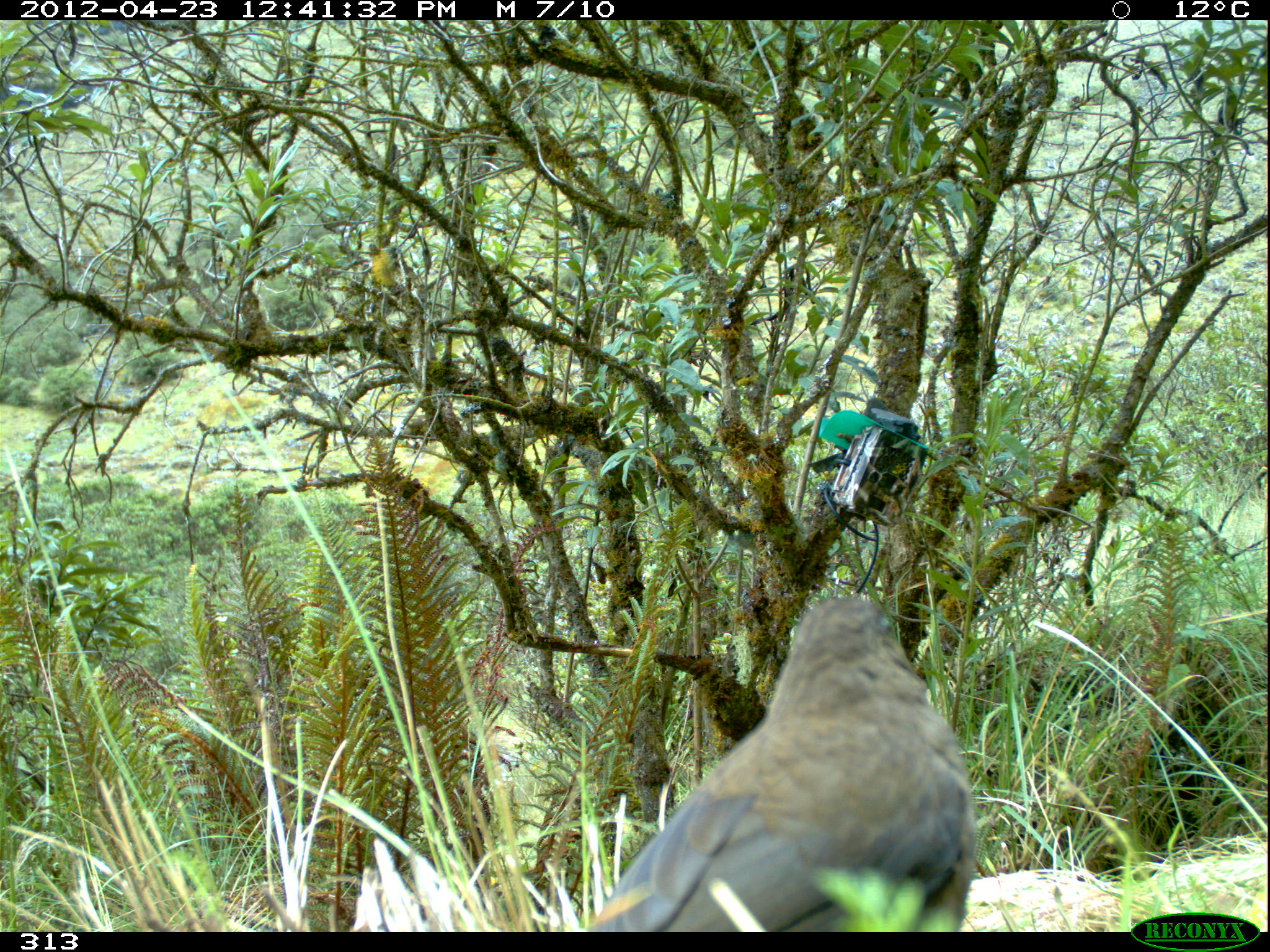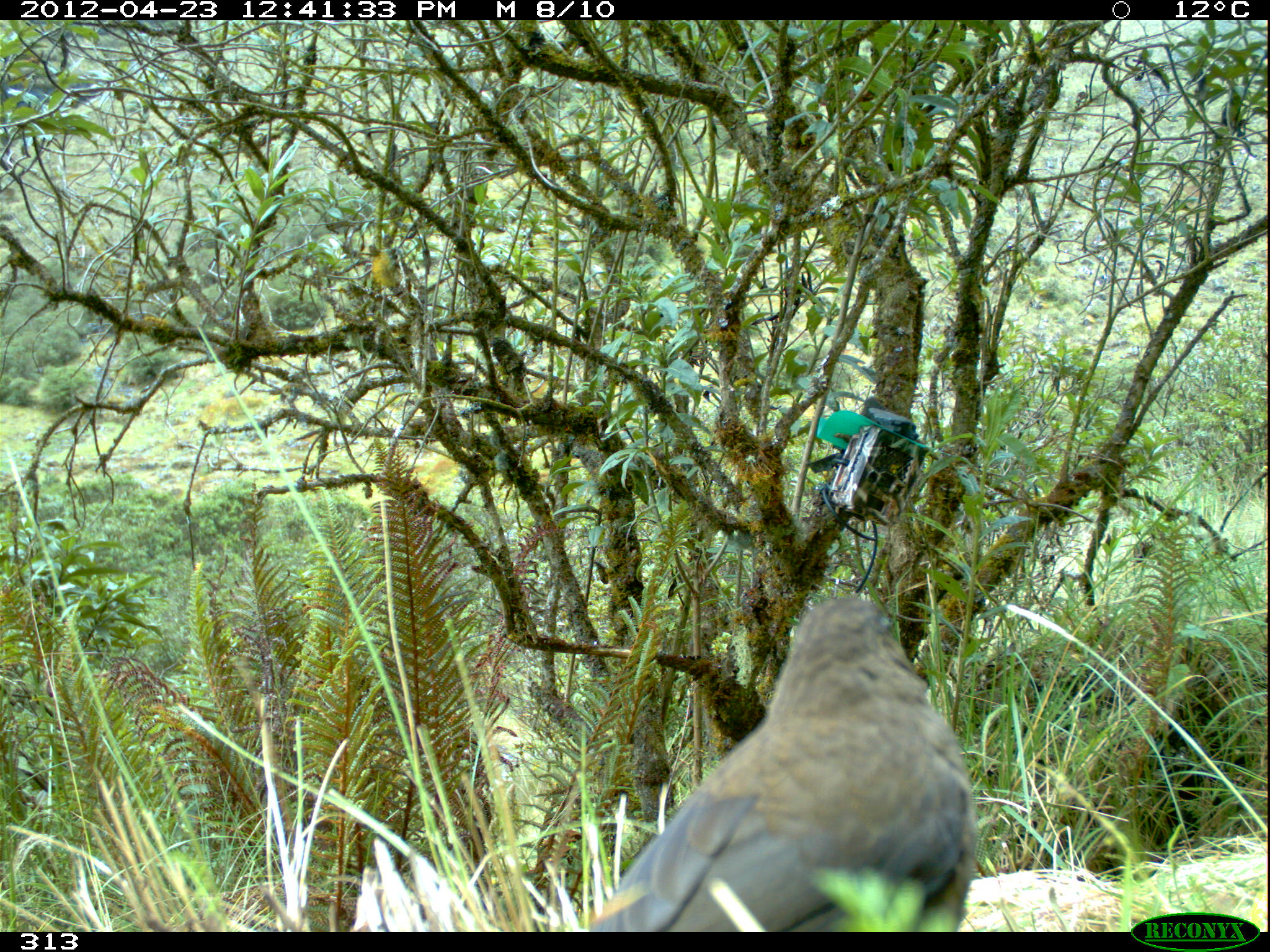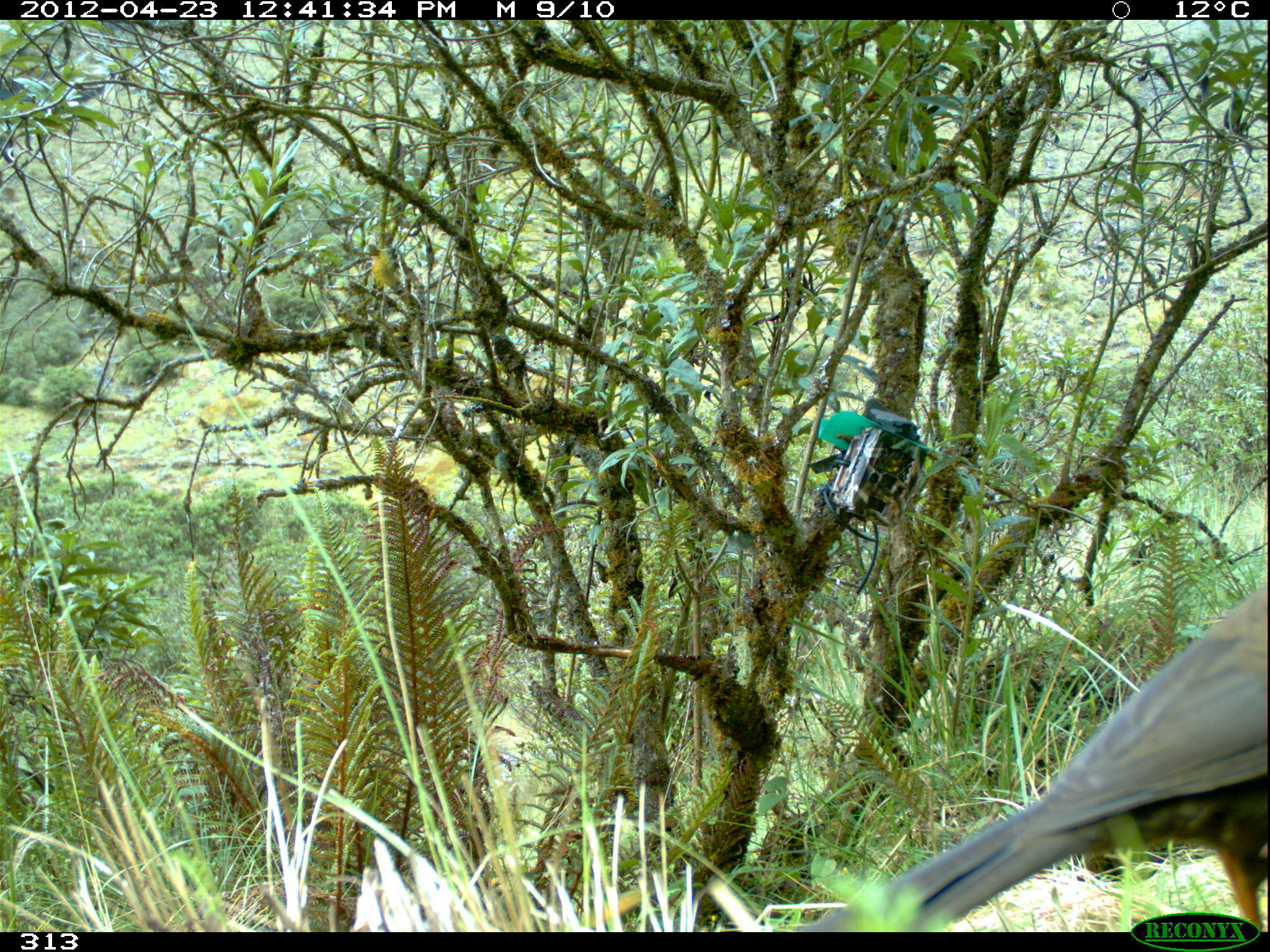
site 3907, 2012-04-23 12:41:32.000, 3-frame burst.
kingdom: Animalia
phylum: Chordata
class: Aves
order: Passeriformes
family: Turdidae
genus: Turdus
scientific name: Turdus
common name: true thrushes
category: turdus sp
Turdus sp (true thrushes) (Turdus).